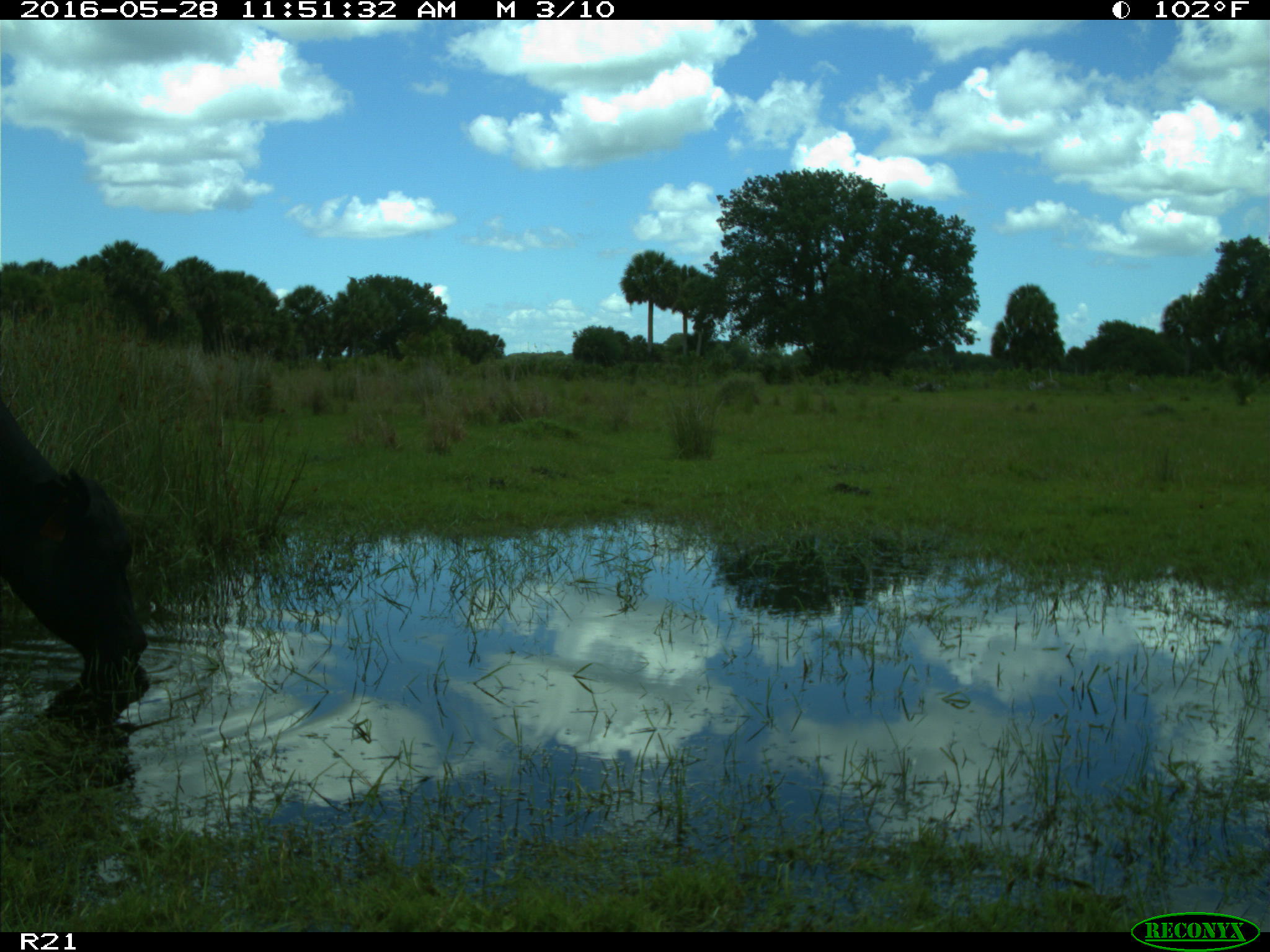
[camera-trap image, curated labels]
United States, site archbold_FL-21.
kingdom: Animalia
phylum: Chordata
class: Mammalia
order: Artiodactyla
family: Bovidae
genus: Bos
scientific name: Bos taurus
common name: domestic cow